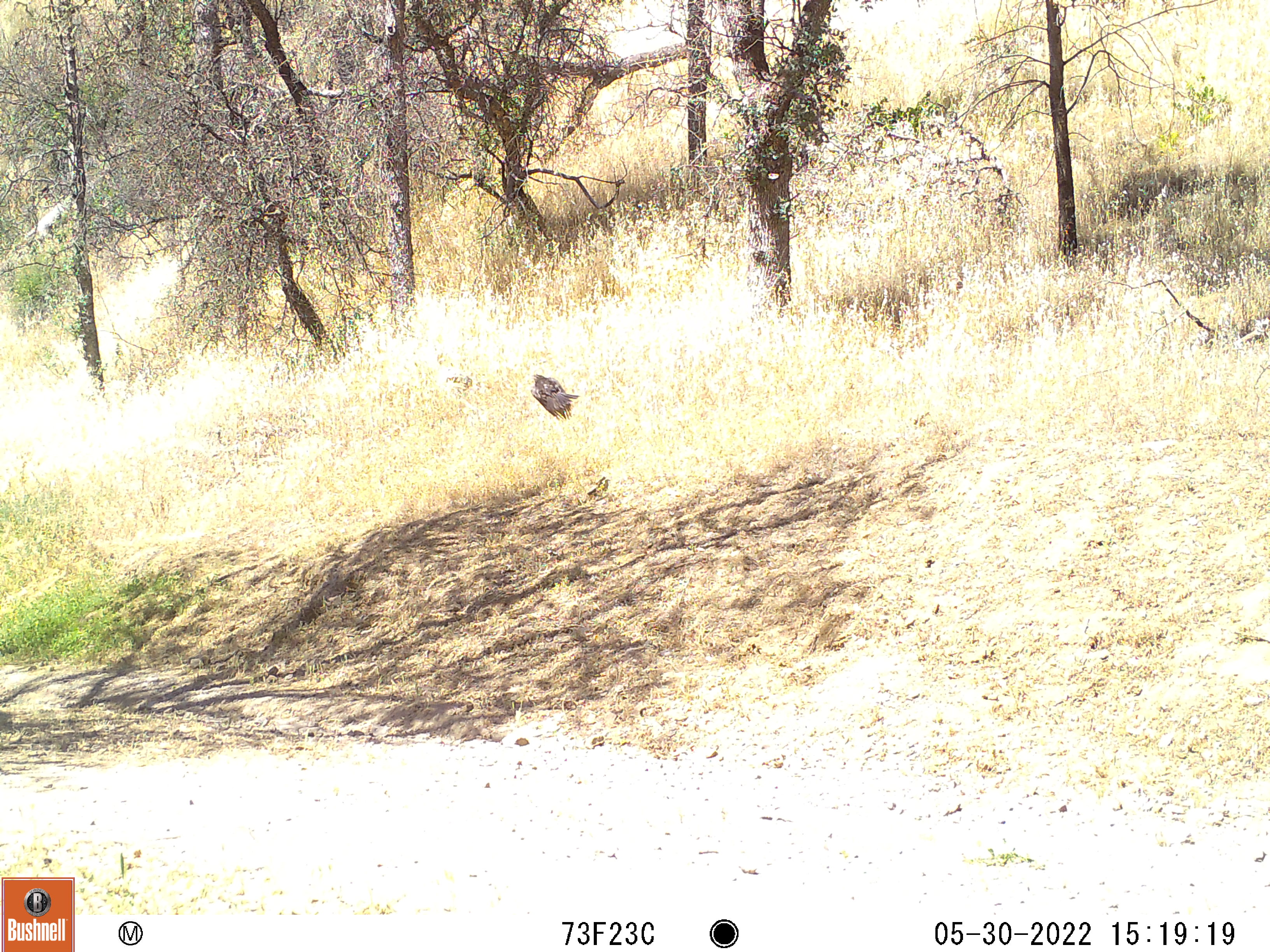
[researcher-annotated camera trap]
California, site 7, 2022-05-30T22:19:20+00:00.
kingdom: Animalia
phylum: Chordata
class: Aves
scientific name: Aves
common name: bird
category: unknown bird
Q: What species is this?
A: Unknown bird (bird) (Aves).